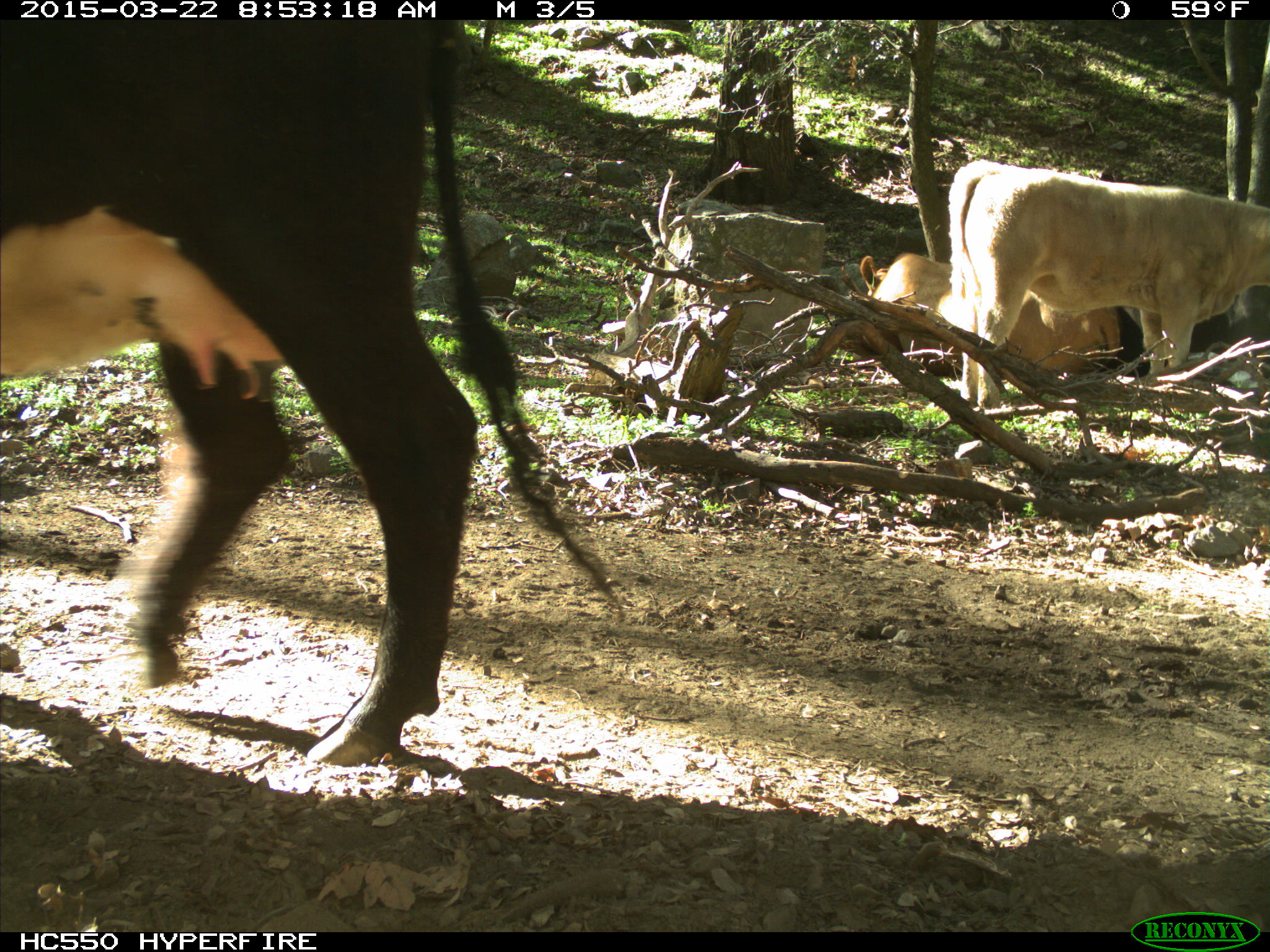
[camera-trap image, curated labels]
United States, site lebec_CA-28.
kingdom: Animalia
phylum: Chordata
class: Mammalia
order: Artiodactyla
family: Bovidae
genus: Bos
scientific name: Bos taurus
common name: domestic cow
Bos taurus (domestic cow).